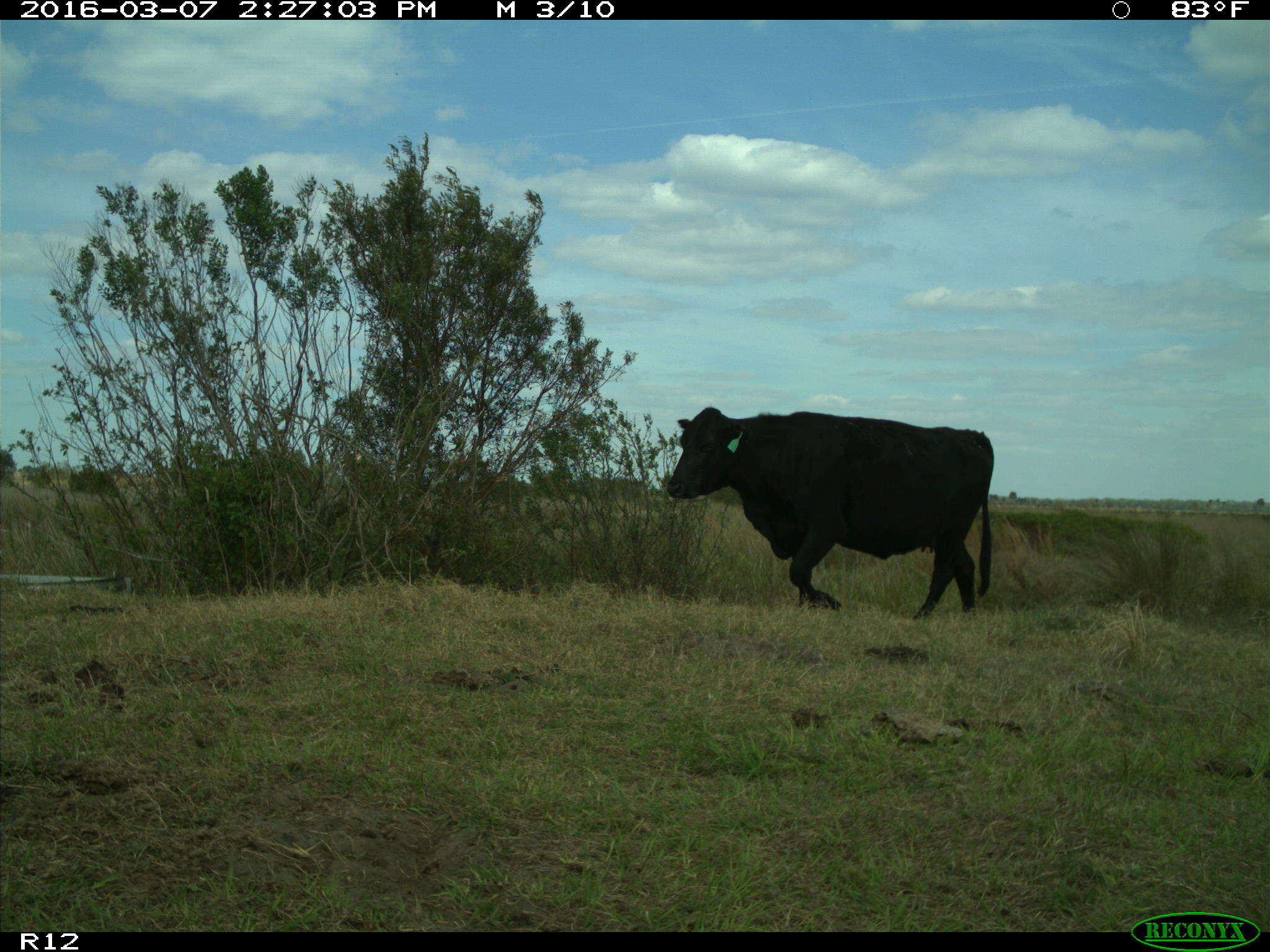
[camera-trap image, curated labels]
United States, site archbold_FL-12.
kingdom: Animalia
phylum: Chordata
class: Mammalia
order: Artiodactyla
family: Bovidae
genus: Bos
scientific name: Bos taurus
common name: domestic cow